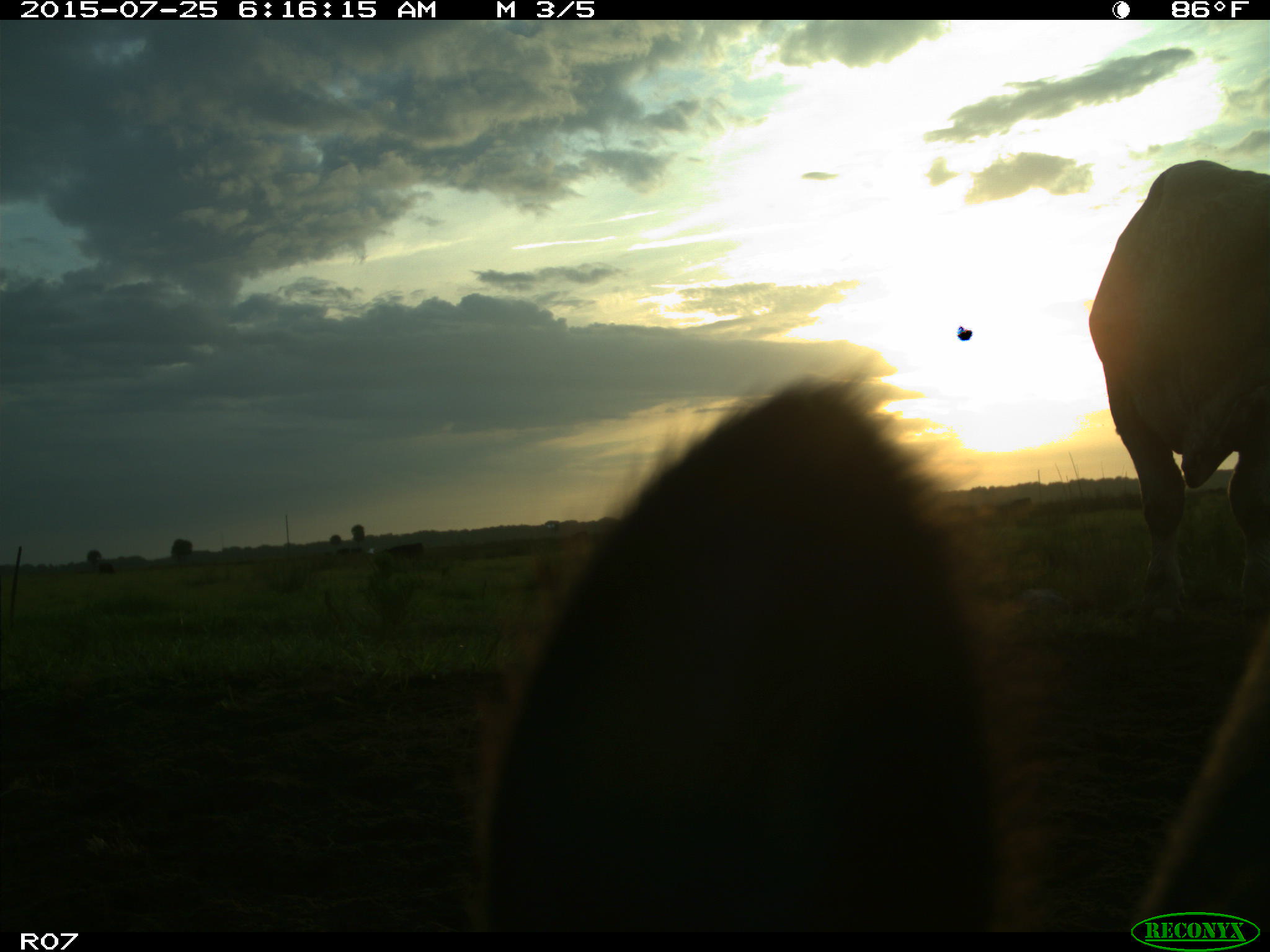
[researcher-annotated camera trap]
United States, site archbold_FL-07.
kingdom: Animalia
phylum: Chordata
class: Mammalia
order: Artiodactyla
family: Bovidae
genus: Bos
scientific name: Bos taurus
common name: domestic cow